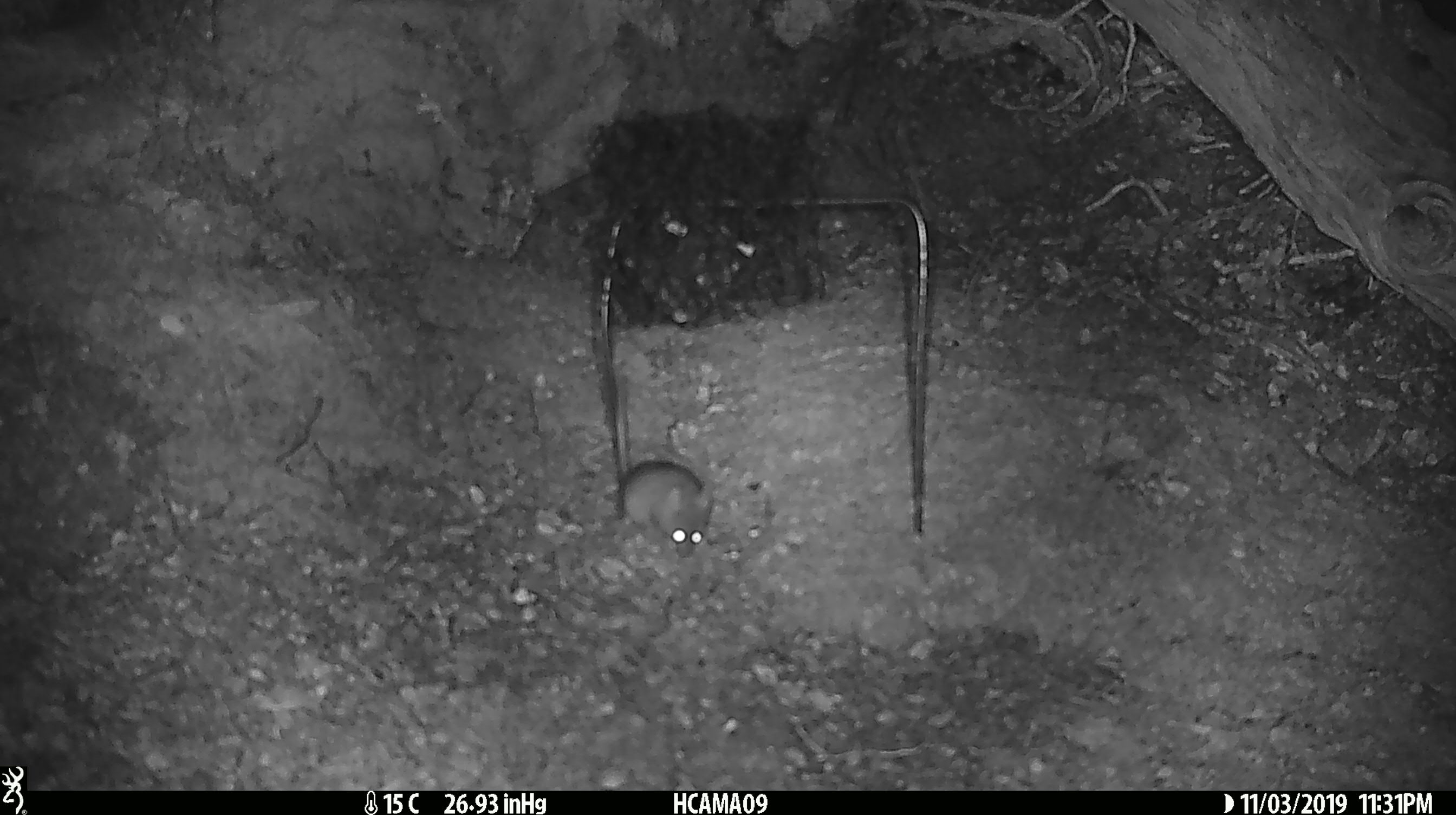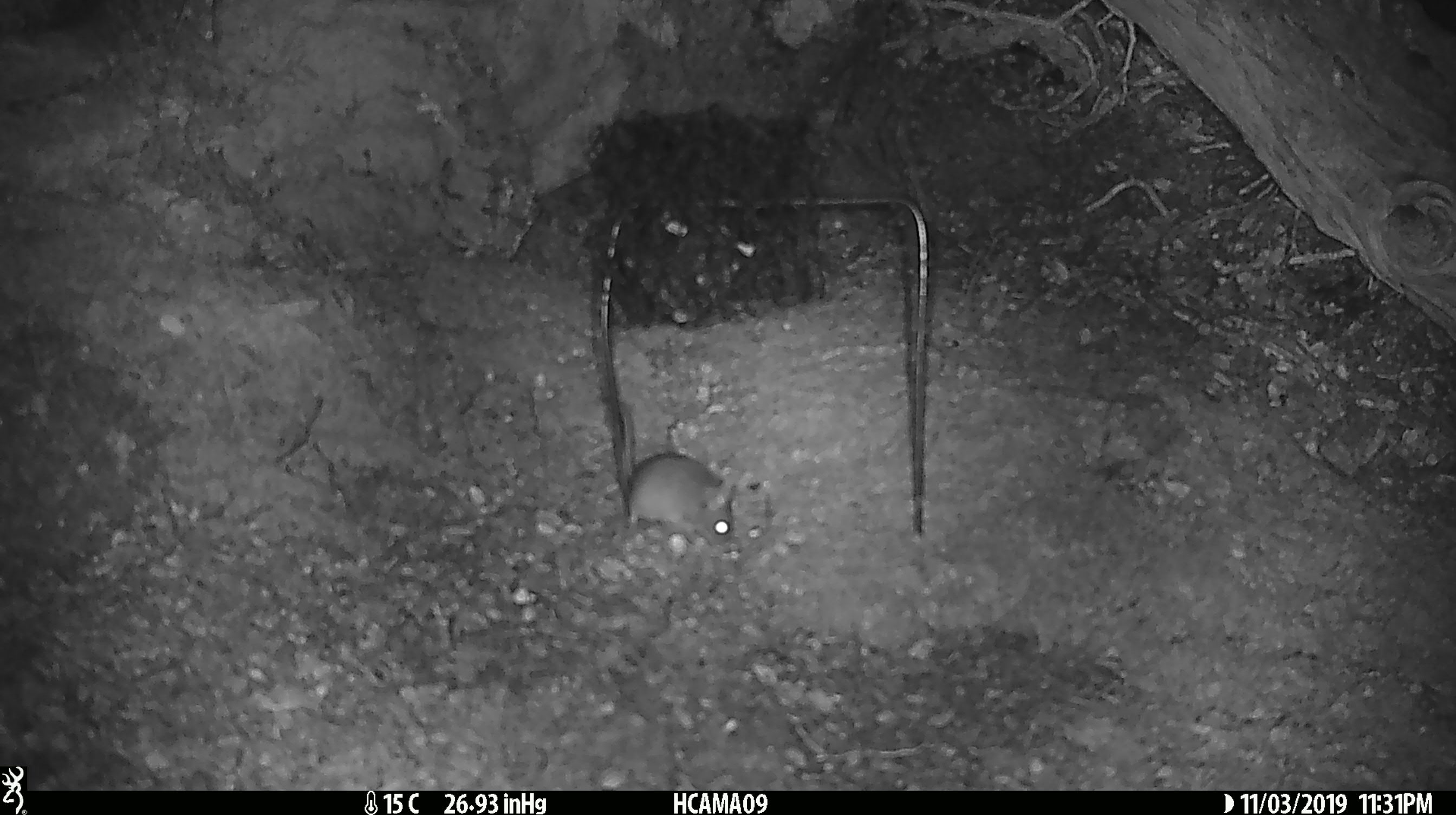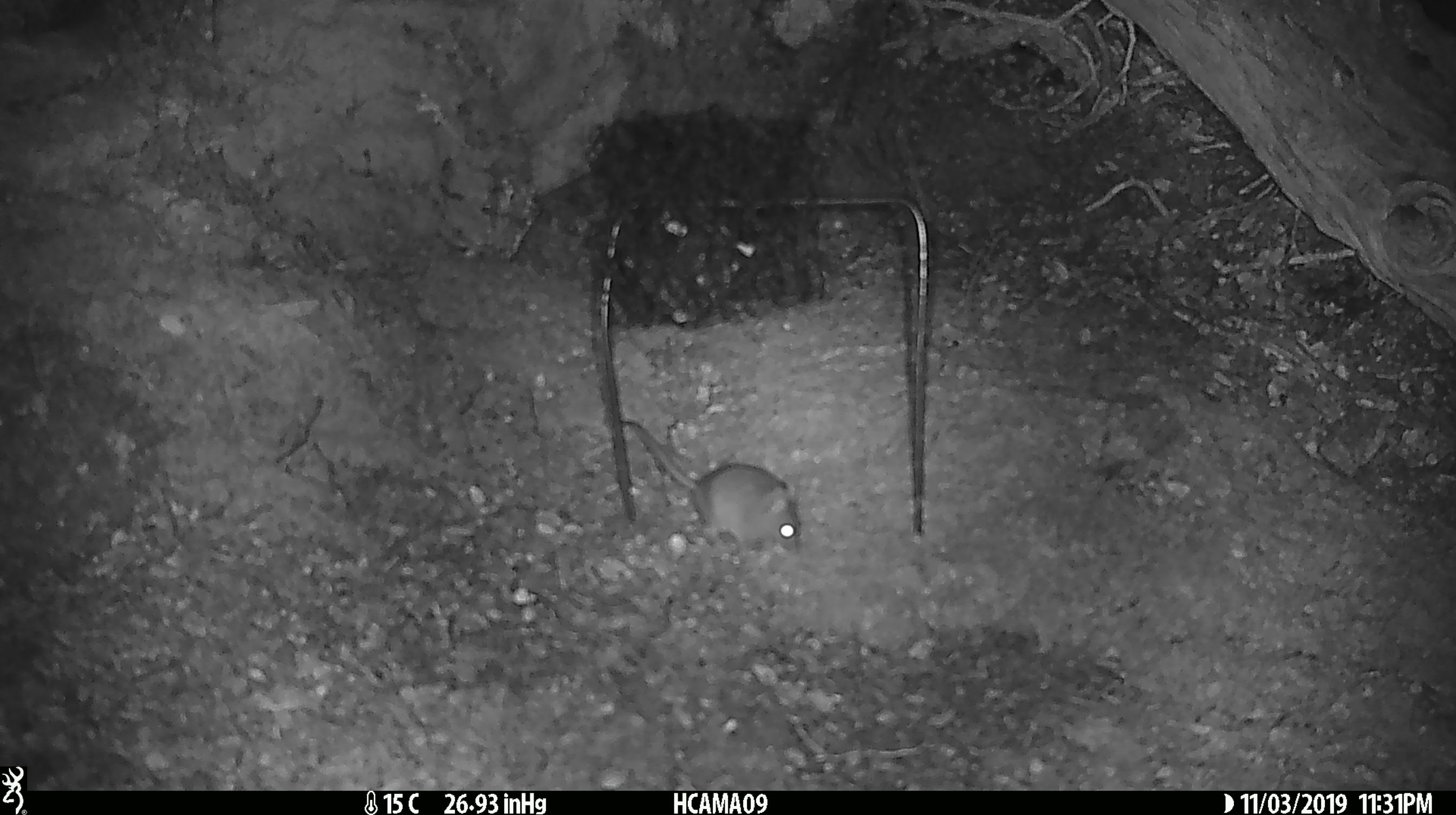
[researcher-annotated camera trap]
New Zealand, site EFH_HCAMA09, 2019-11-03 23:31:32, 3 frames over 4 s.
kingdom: Animalia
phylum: Chordata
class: Mammalia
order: Rodentia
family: Muridae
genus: Mus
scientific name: Mus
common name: mouse